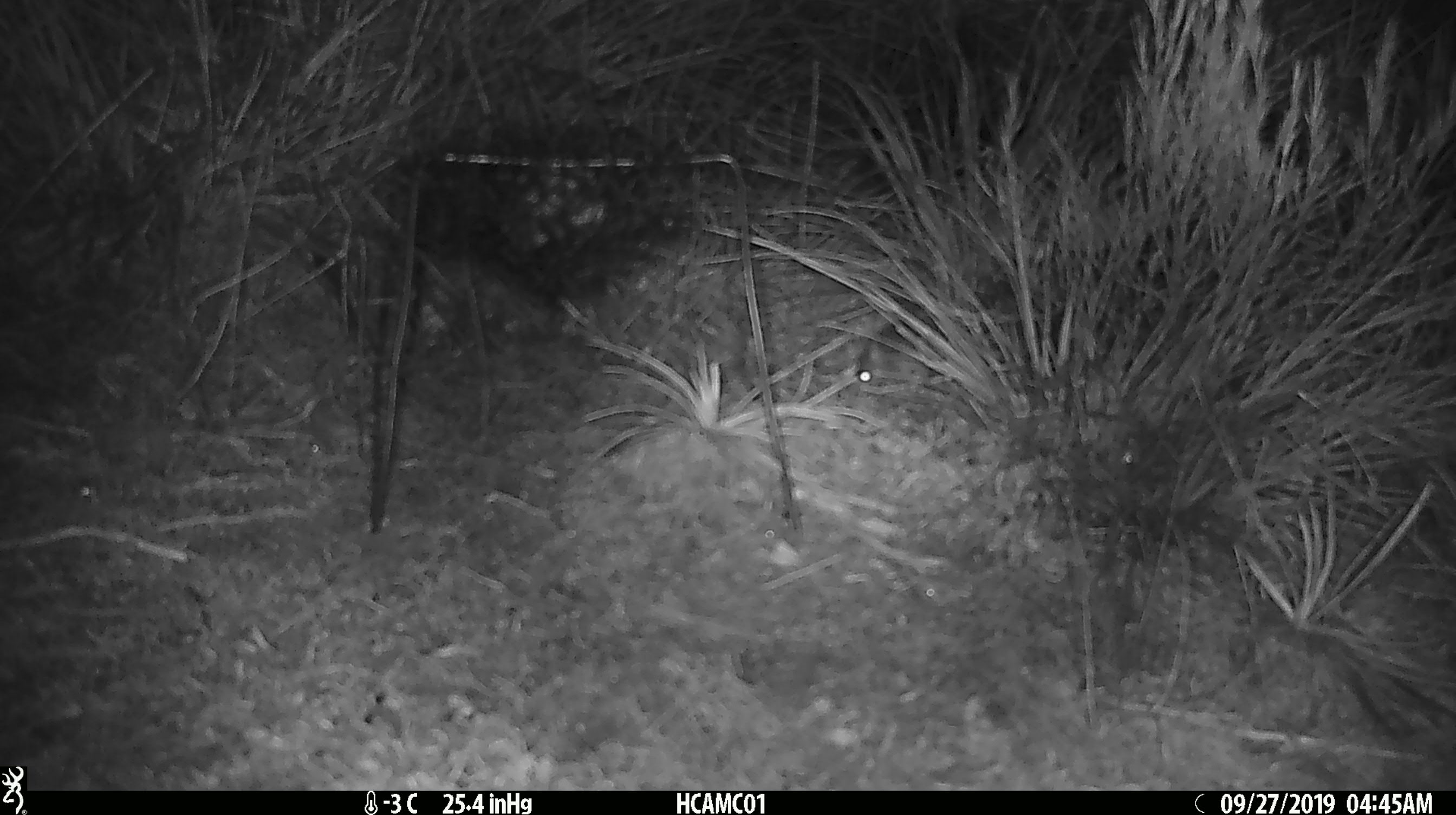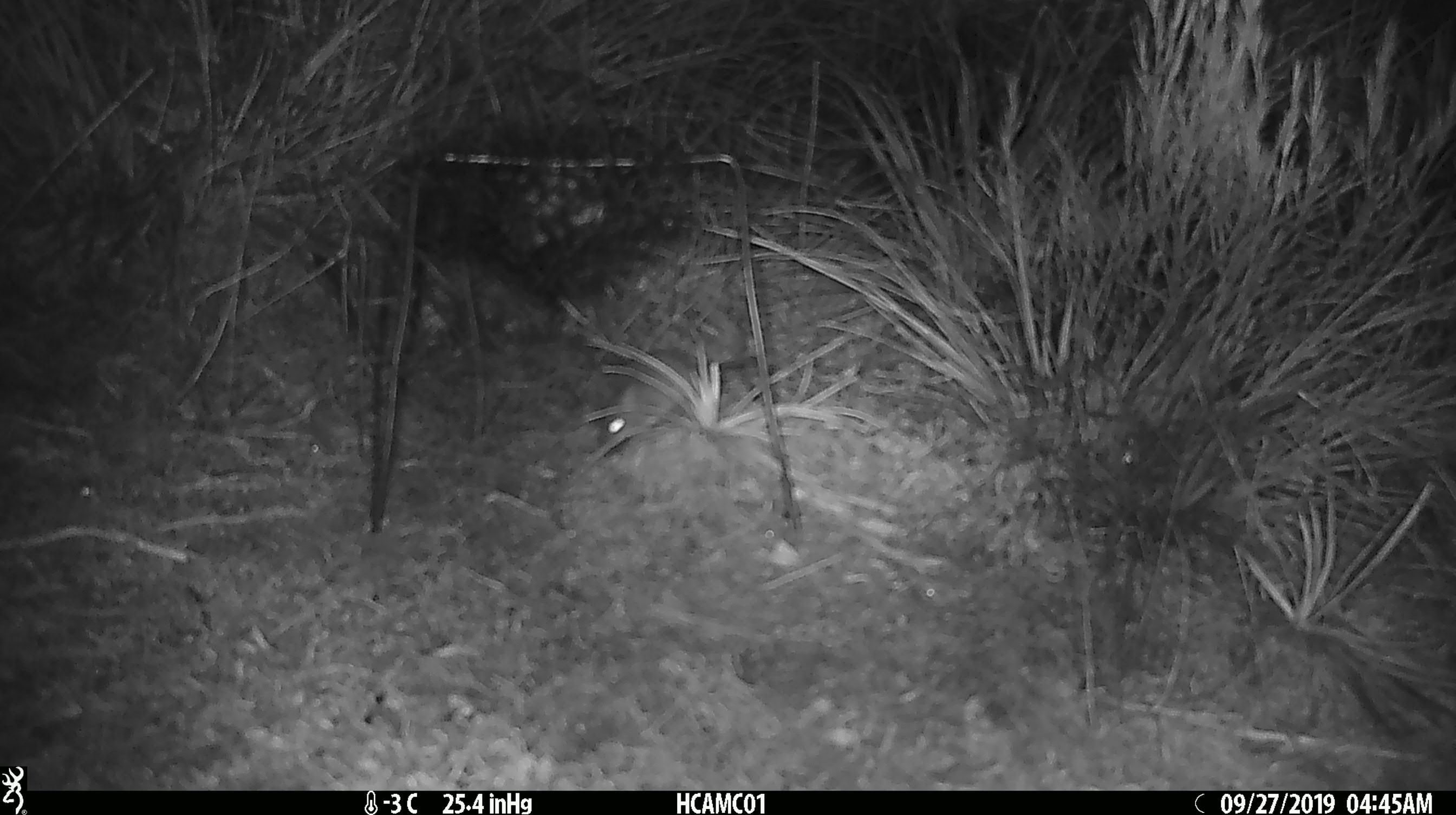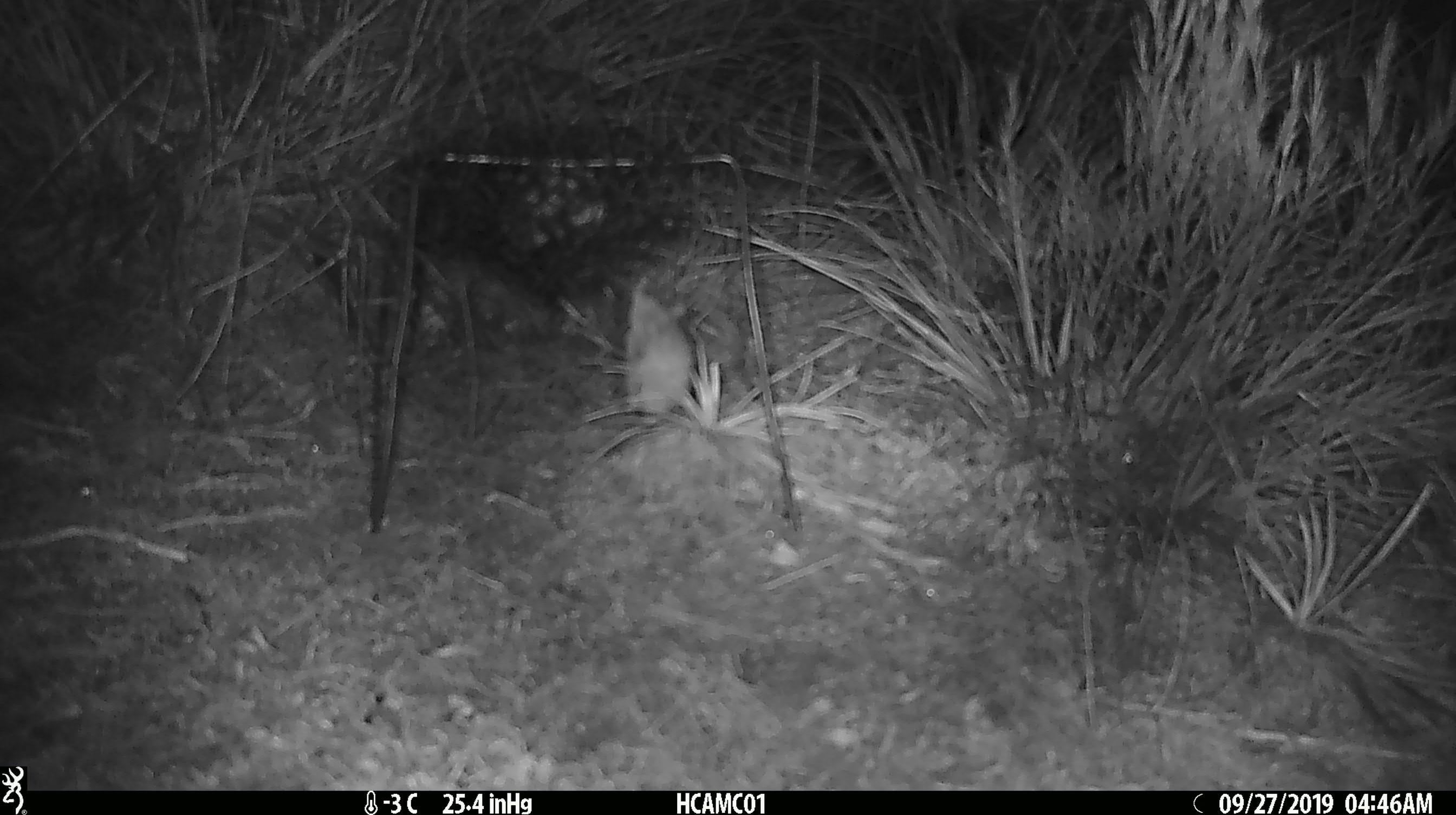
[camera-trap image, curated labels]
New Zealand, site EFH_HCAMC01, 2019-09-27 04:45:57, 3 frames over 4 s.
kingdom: Animalia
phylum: Chordata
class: Mammalia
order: Rodentia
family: Muridae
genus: Mus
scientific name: Mus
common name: mouse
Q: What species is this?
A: Mouse (Mus).